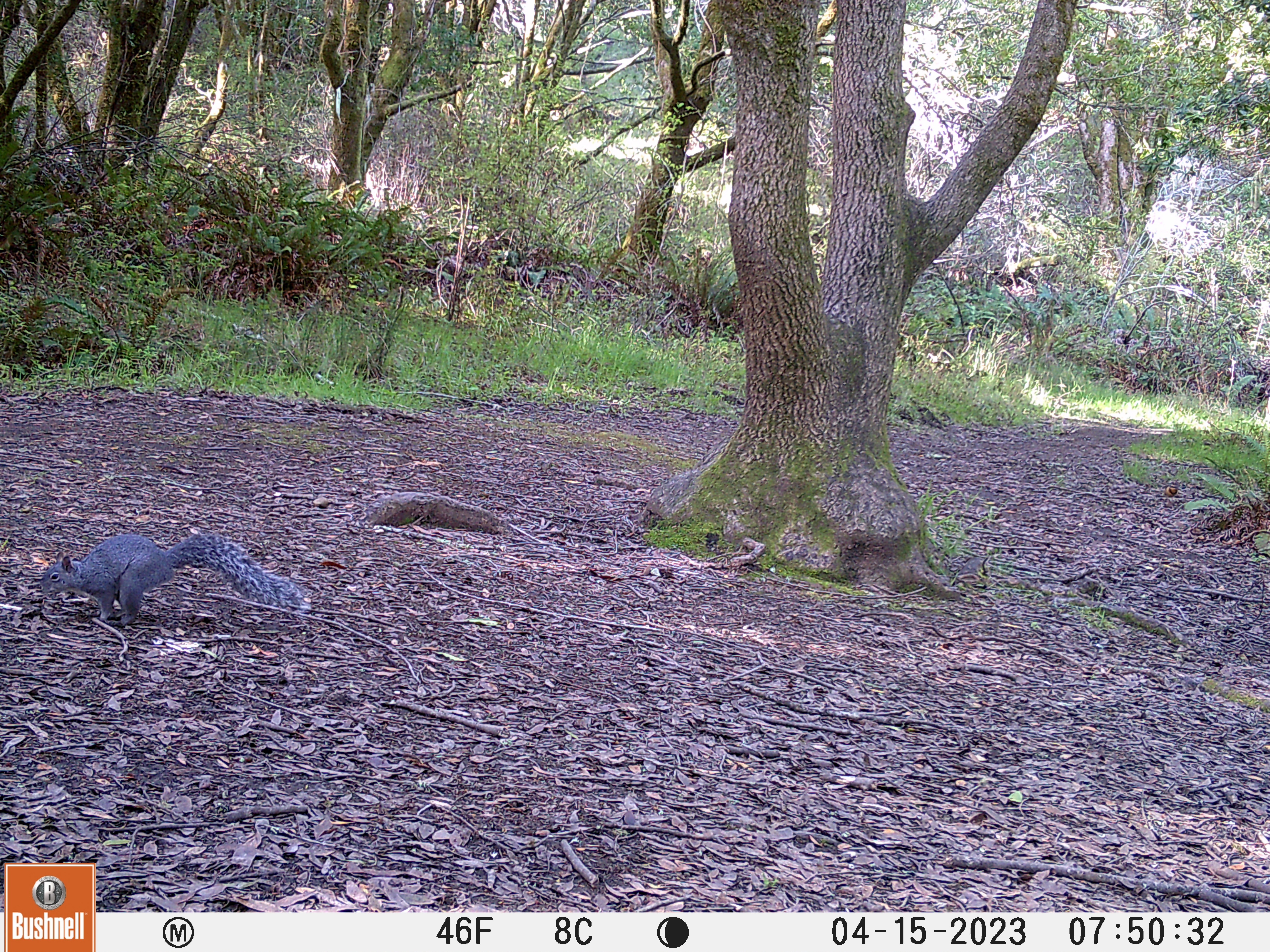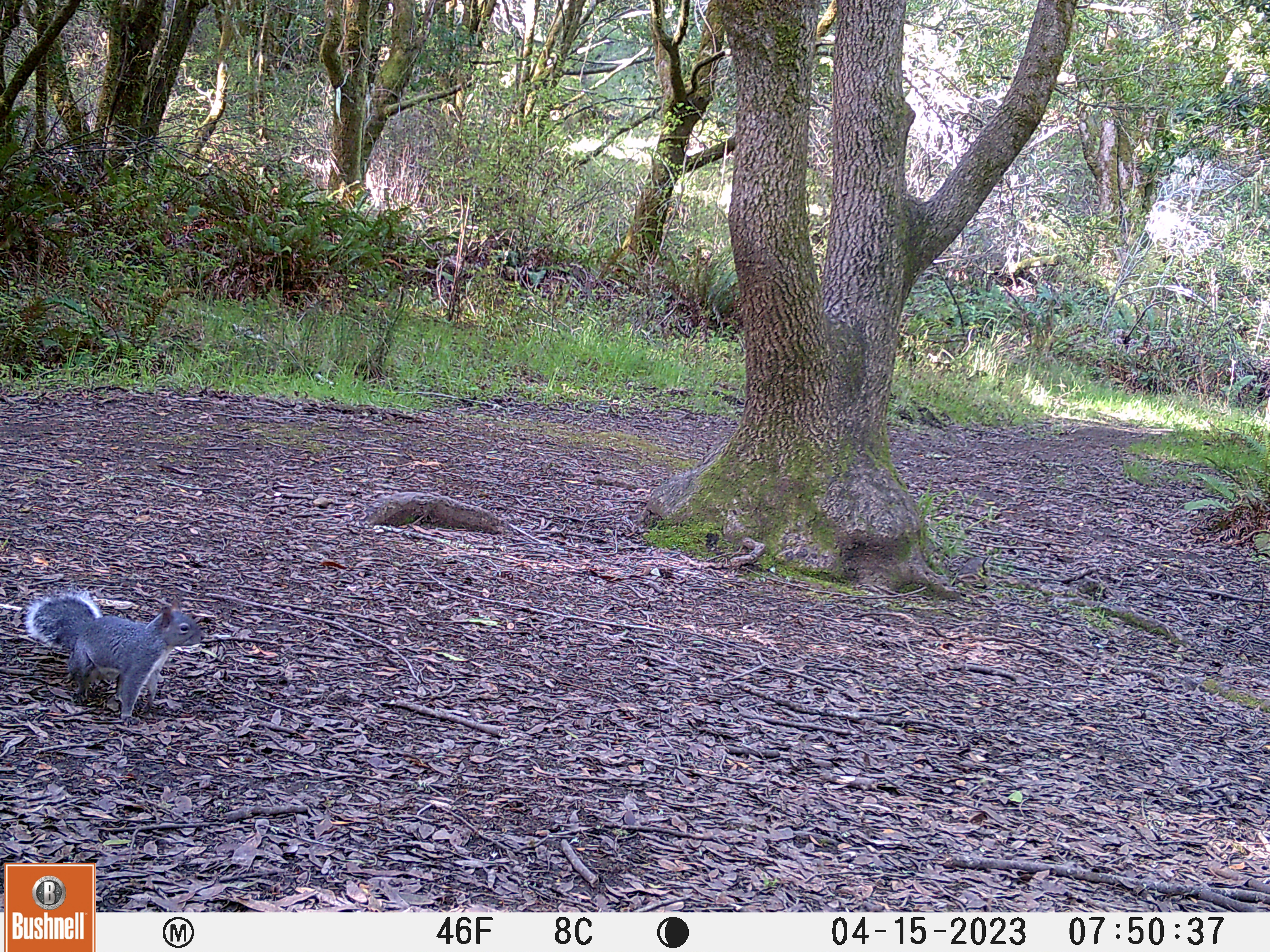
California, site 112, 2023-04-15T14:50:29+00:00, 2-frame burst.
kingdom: Animalia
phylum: Chordata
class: Mammalia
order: Rodentia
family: Sciuridae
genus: Sciurus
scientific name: Sciurus griseus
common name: western gray squirrel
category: western grey squirrel